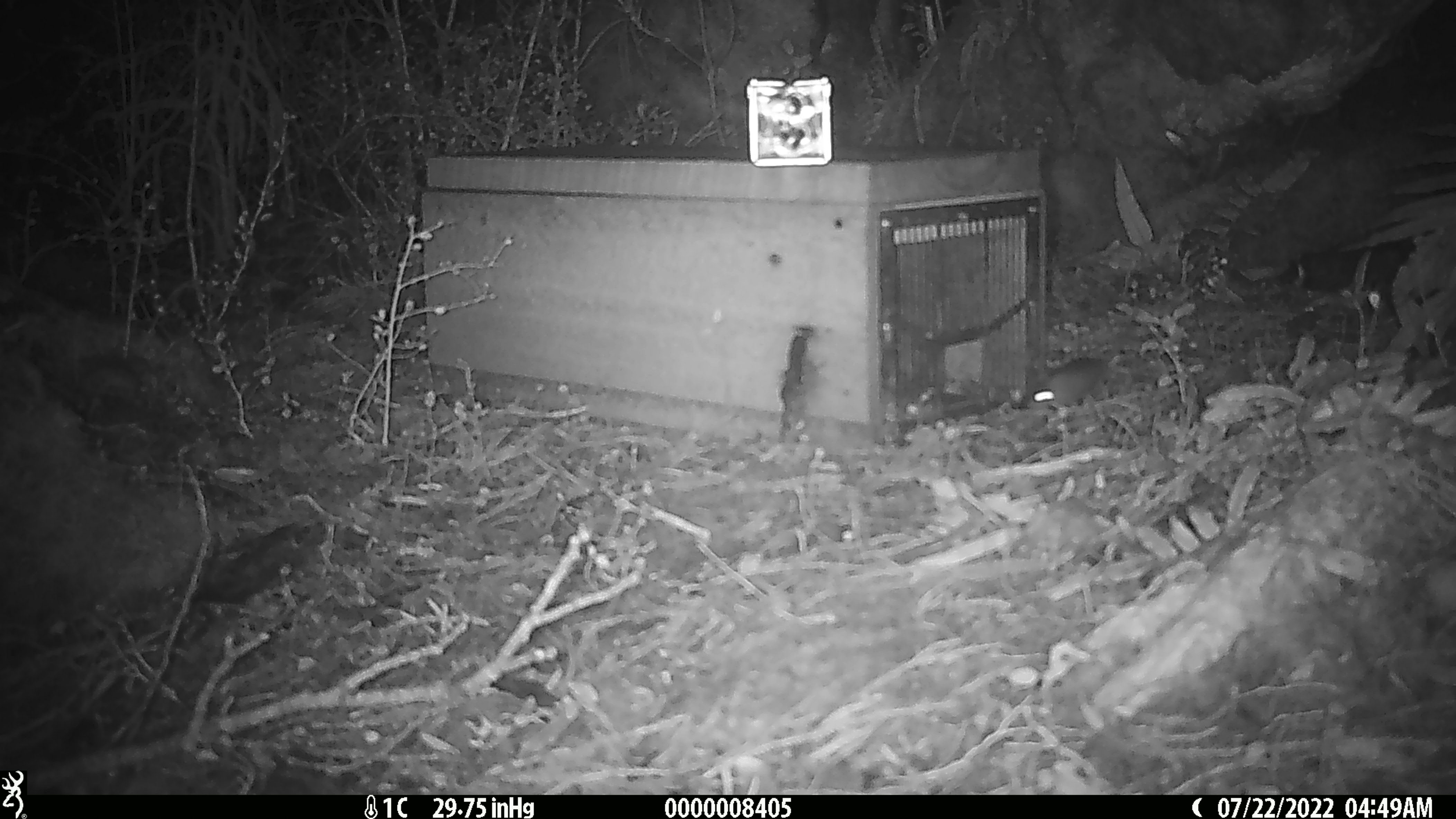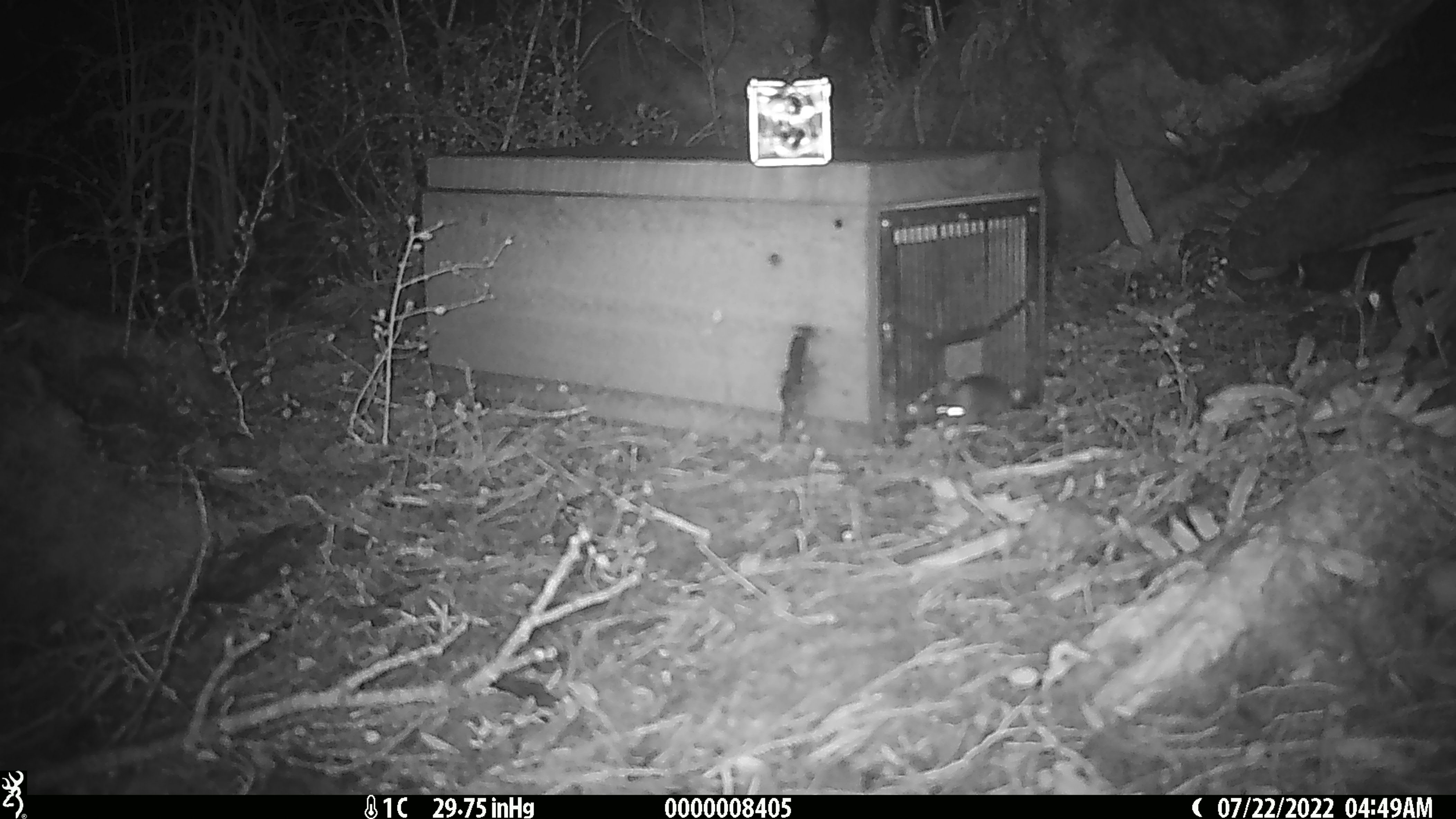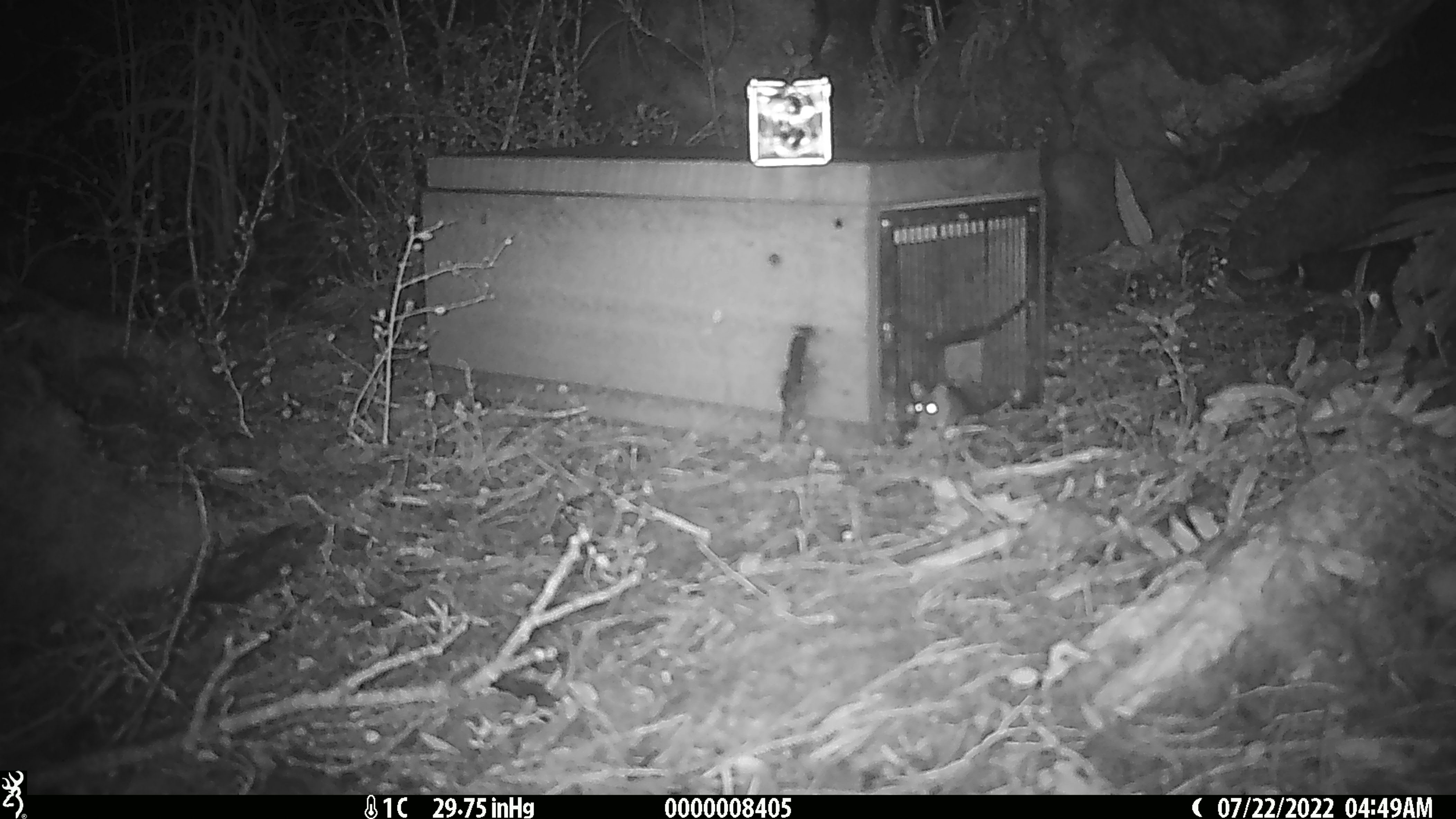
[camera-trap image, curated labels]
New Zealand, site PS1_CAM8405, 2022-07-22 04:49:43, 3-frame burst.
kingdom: Animalia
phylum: Chordata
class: Mammalia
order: Rodentia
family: Muridae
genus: Mus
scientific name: Mus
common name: mouse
Mouse (Mus).